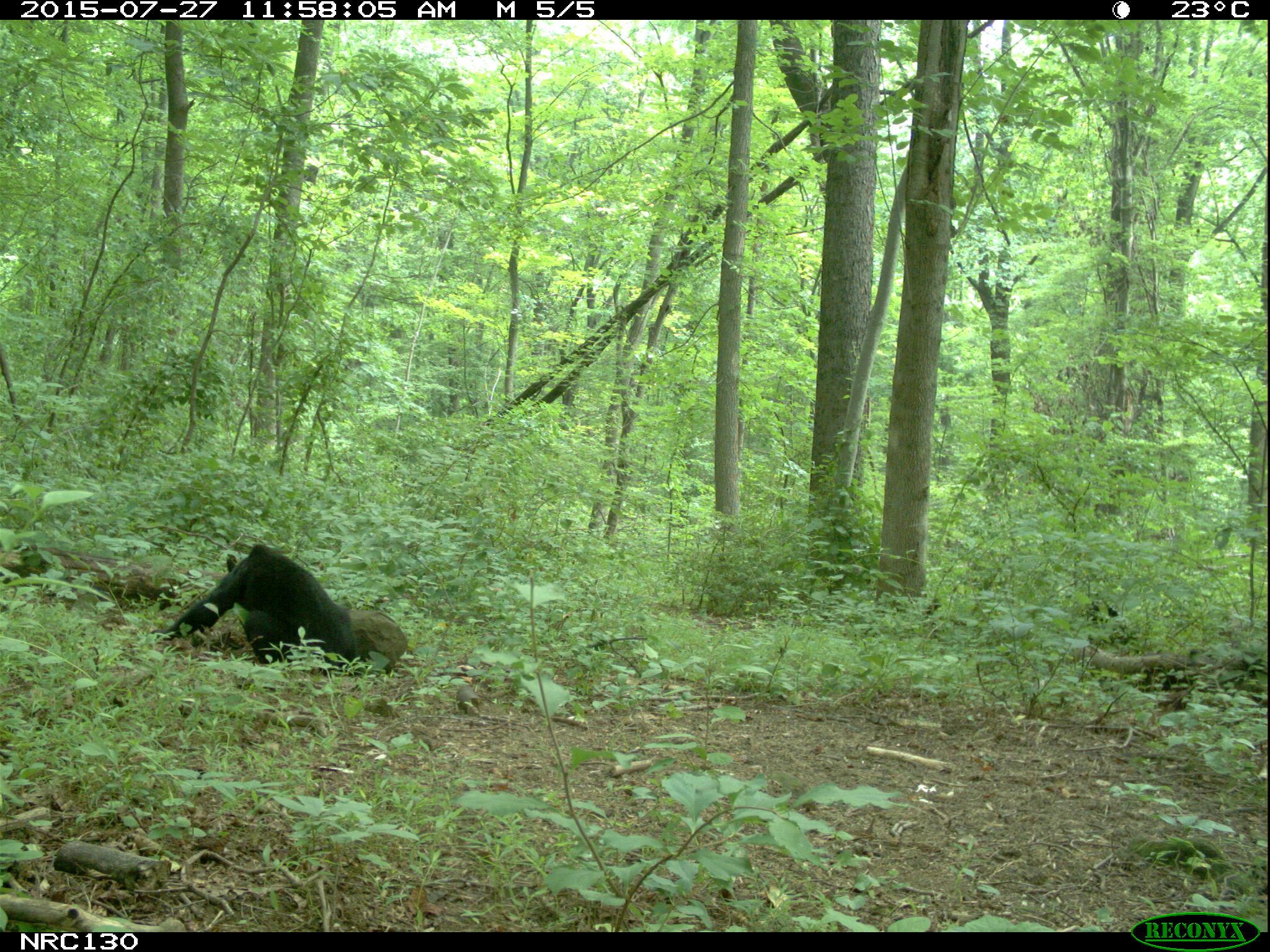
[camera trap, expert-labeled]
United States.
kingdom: Animalia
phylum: Chordata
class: Mammalia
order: Carnivora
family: Ursidae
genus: Ursus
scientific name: Ursus americanus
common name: american black bear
American Black Bear (Ursus americanus).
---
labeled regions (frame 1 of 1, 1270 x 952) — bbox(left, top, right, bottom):
American Black Bear: bbox(174, 542, 391, 671)